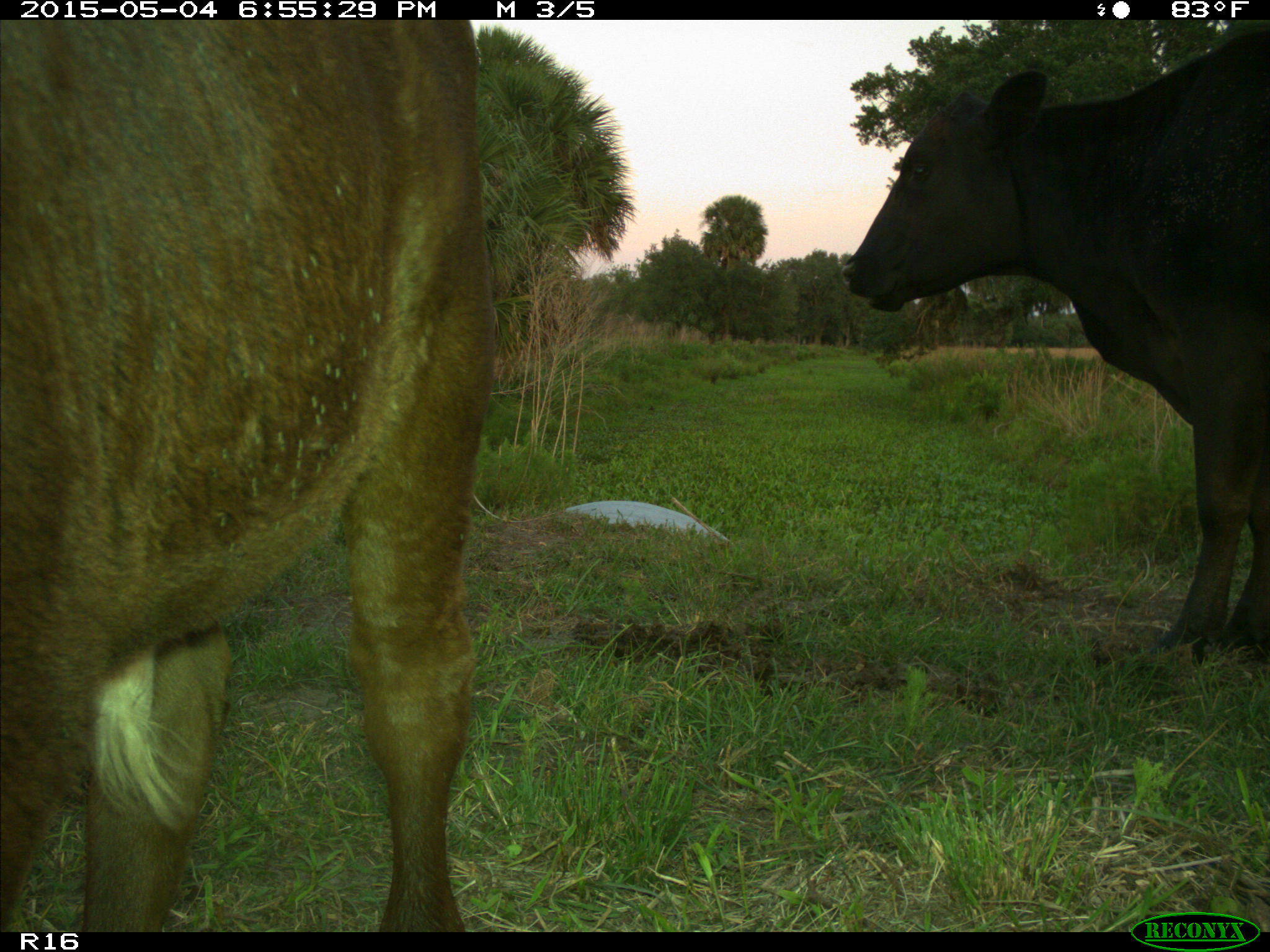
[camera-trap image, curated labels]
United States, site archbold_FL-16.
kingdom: Animalia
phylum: Chordata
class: Mammalia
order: Artiodactyla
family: Bovidae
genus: Bos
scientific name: Bos taurus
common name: domestic cow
Bos taurus (domestic cow).